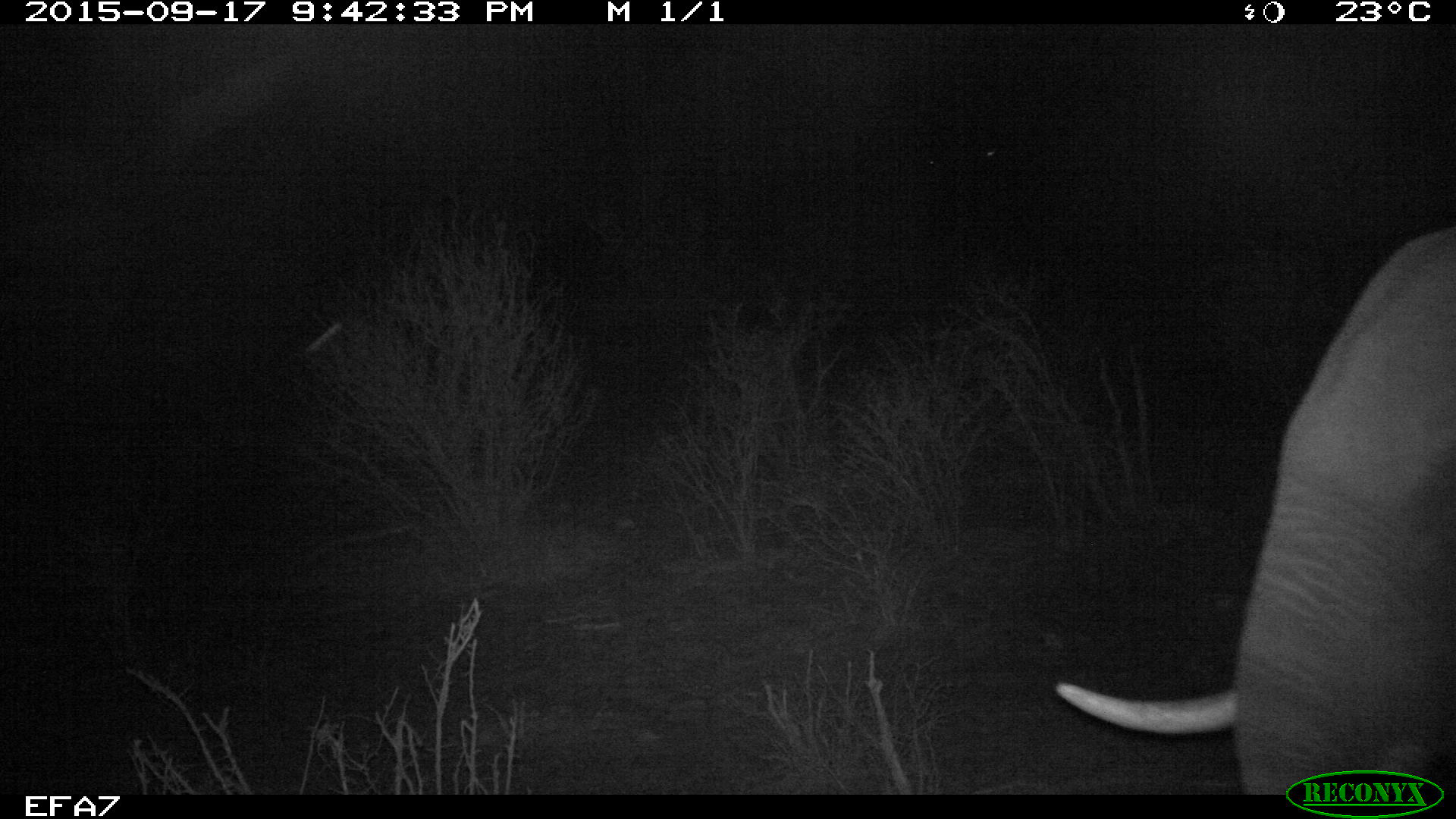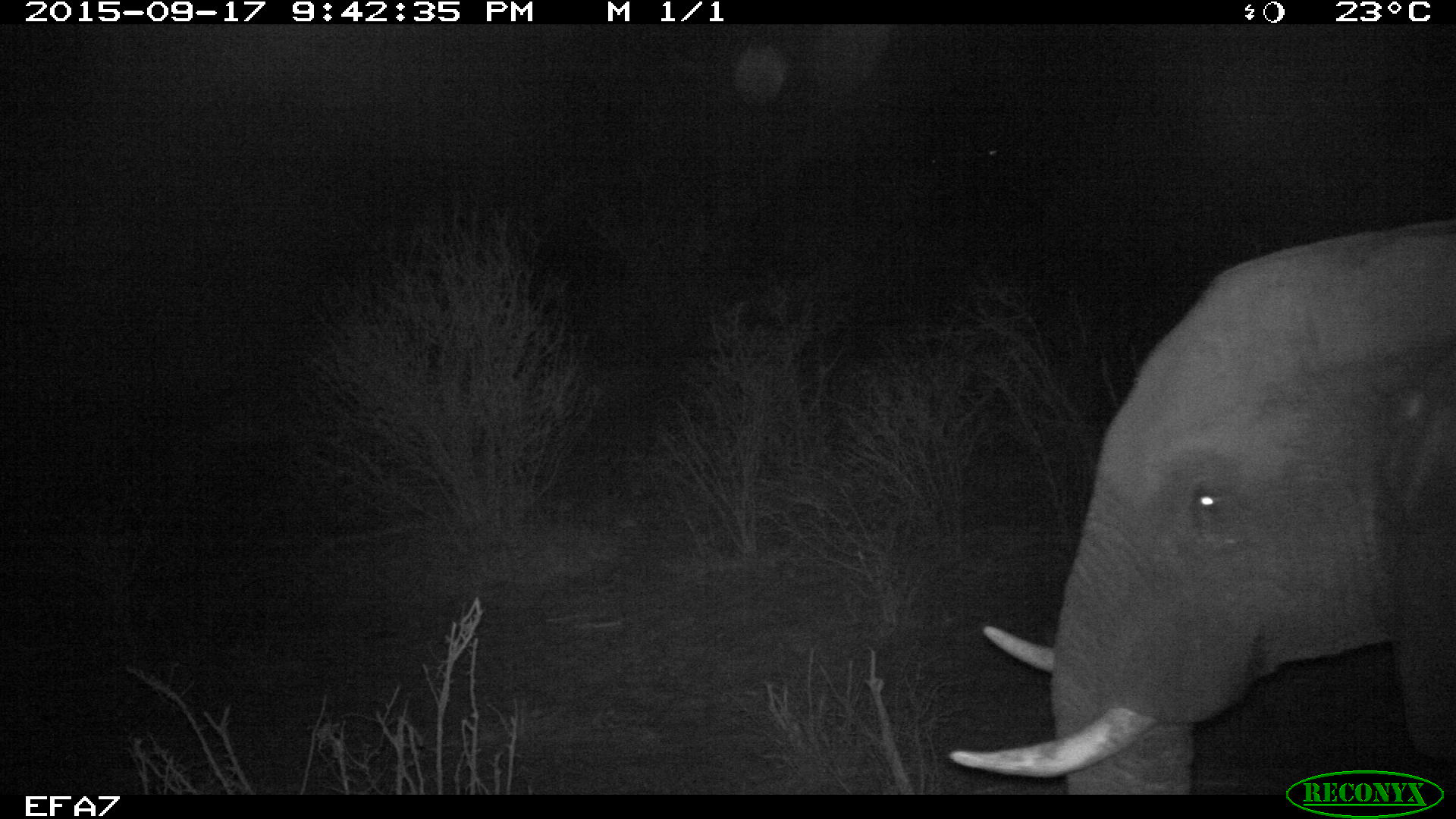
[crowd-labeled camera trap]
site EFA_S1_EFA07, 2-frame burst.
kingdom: Animalia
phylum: Chordata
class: Mammalia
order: Proboscidea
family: Elephantidae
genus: Loxodonta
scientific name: Loxodonta africana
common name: african bush elephant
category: elephant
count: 1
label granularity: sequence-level